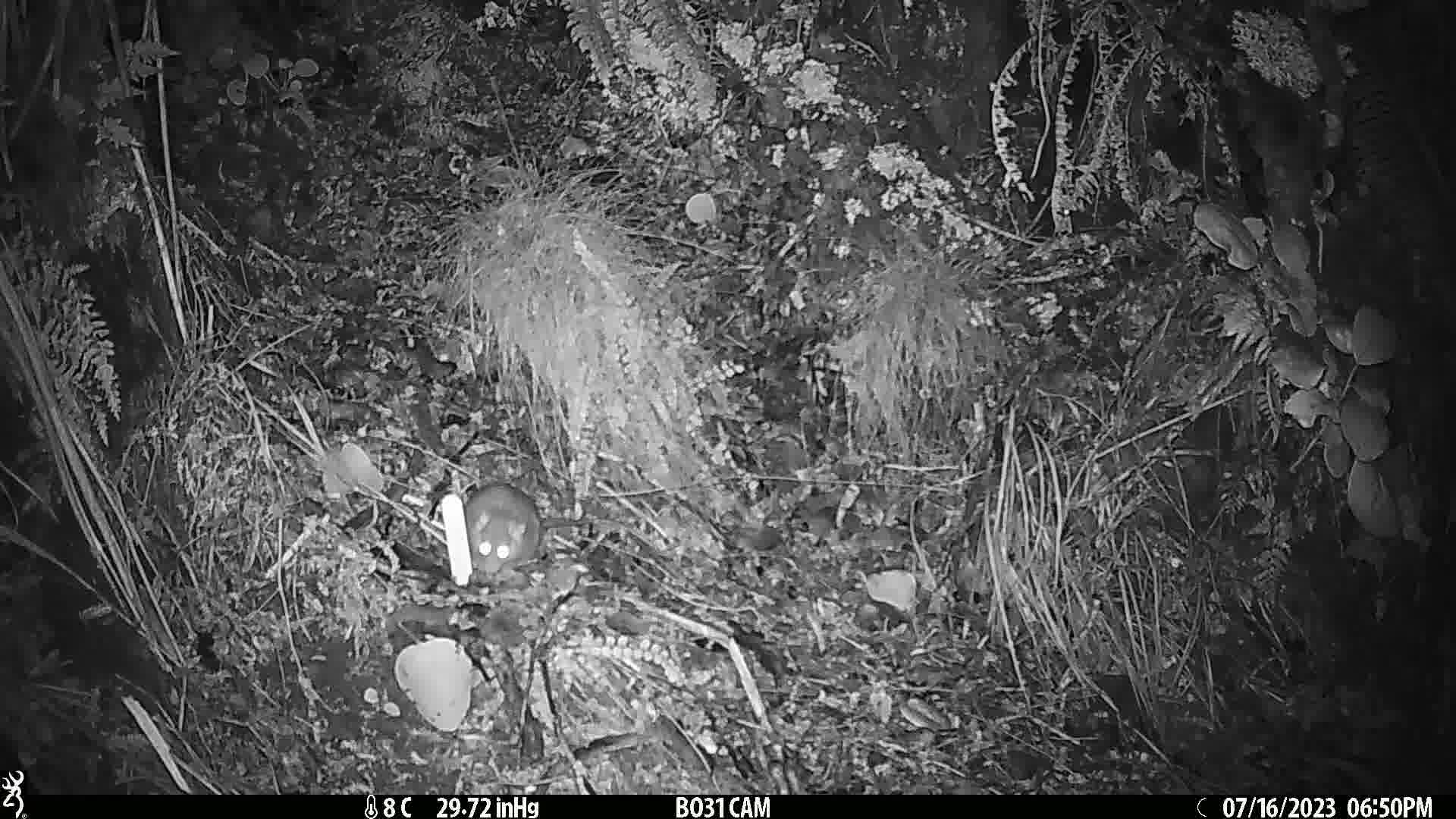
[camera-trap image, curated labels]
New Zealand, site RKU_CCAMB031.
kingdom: Animalia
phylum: Chordata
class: Mammalia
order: Rodentia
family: Muridae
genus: Rattus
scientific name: Rattus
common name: rat